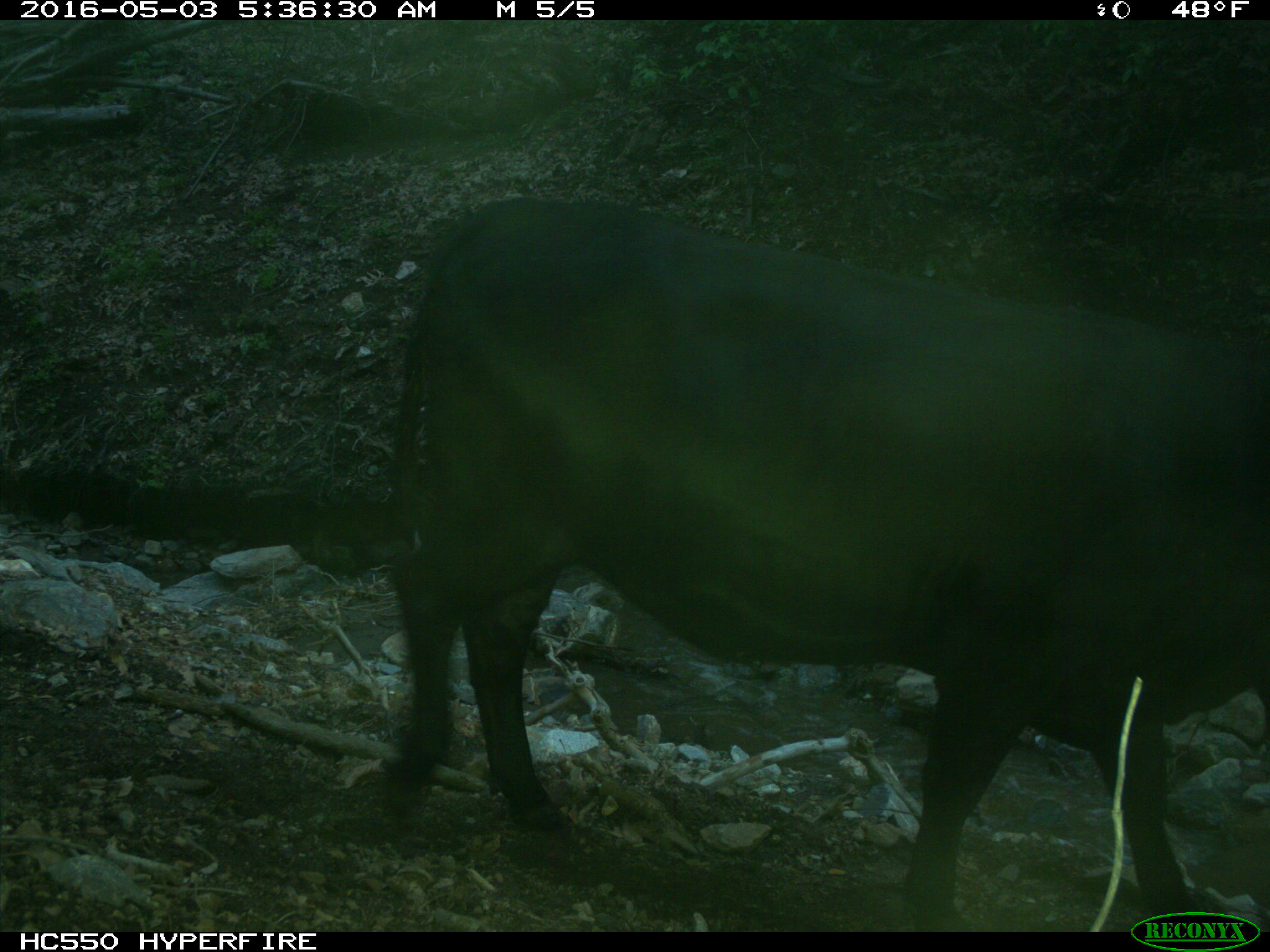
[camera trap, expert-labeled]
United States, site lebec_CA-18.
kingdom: Animalia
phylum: Chordata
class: Mammalia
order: Artiodactyla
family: Bovidae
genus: Bos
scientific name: Bos taurus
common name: domestic cow